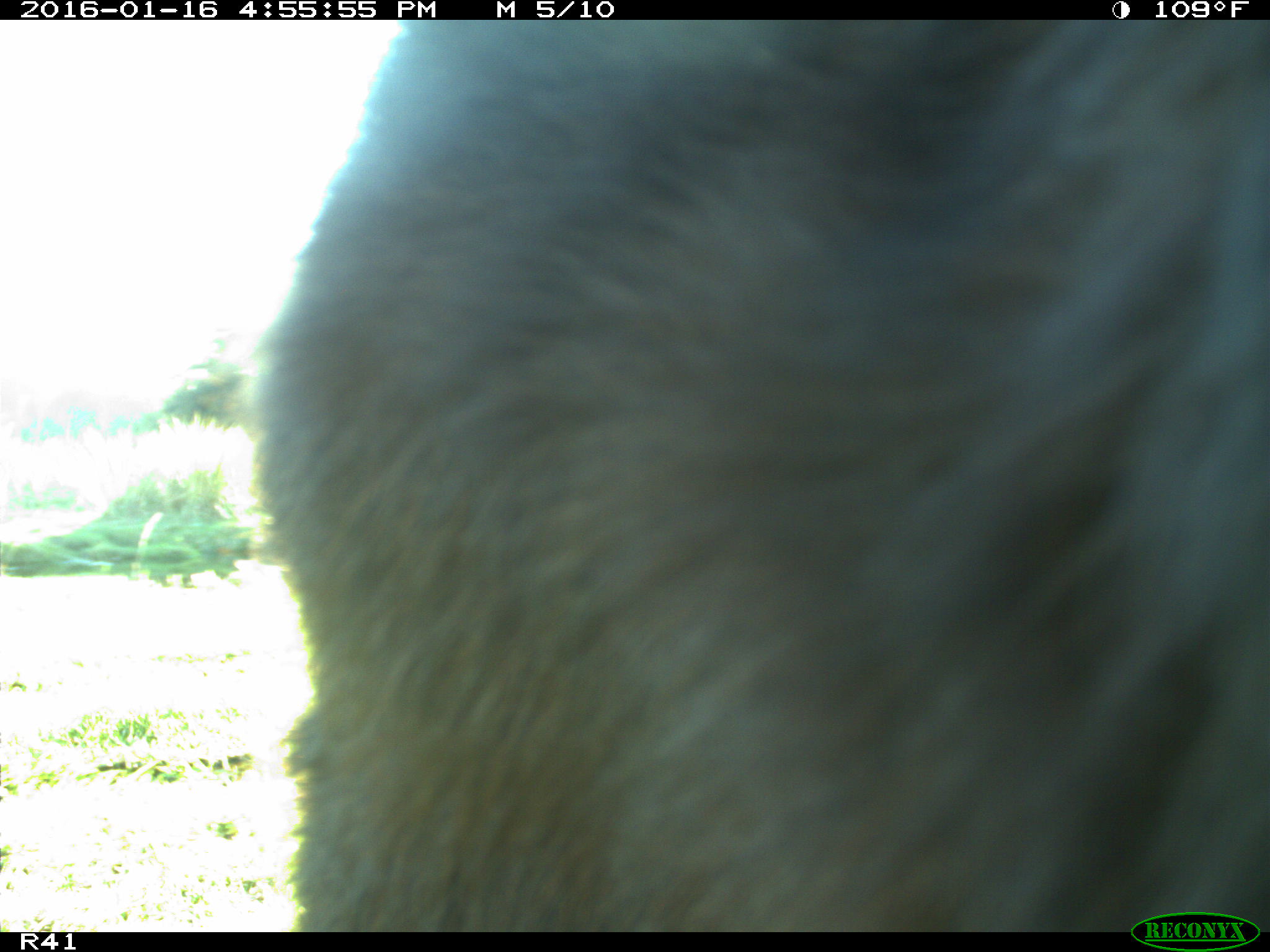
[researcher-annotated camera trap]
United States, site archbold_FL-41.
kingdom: Animalia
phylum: Chordata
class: Mammalia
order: Artiodactyla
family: Bovidae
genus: Bos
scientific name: Bos taurus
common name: domestic cow